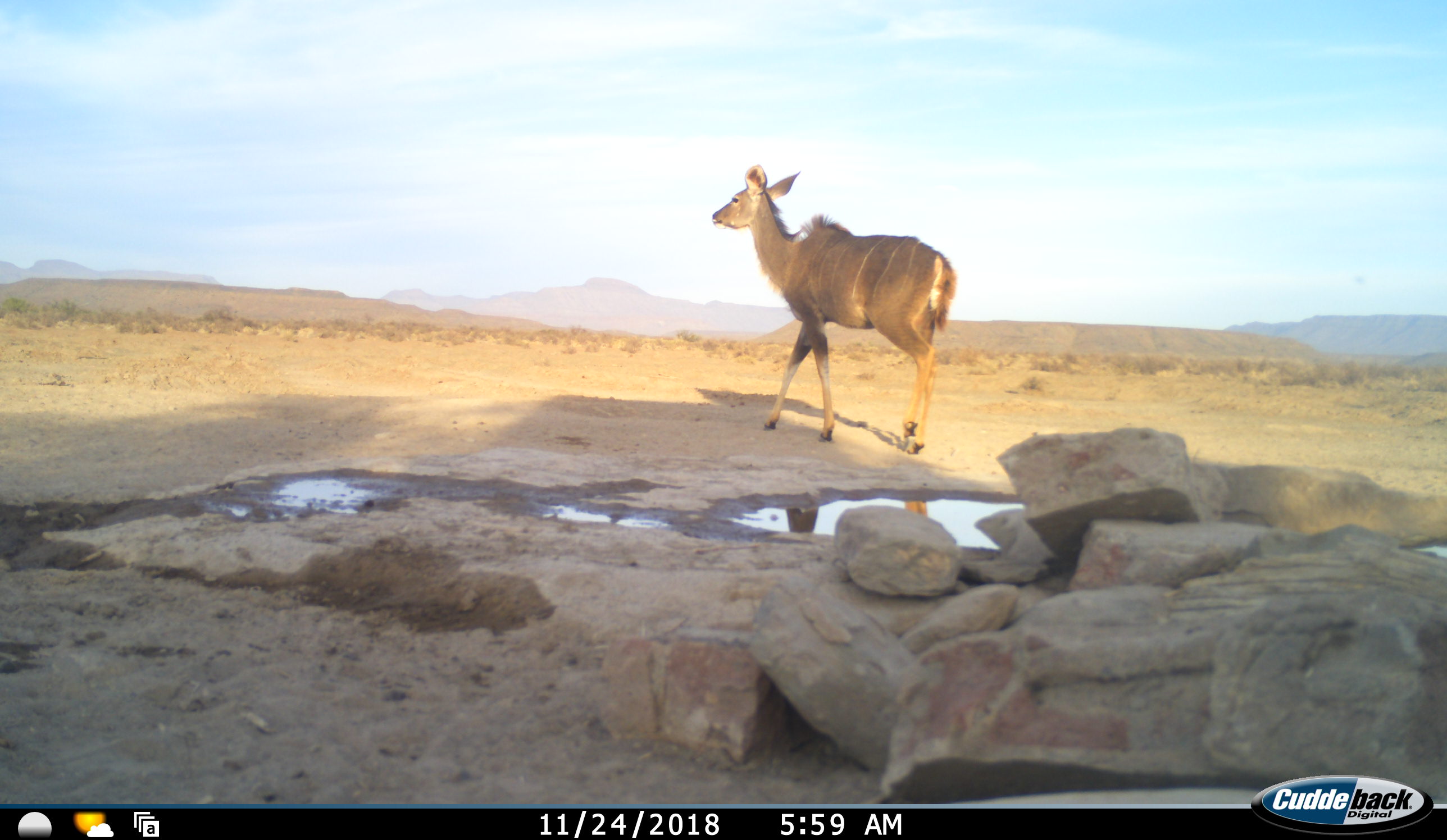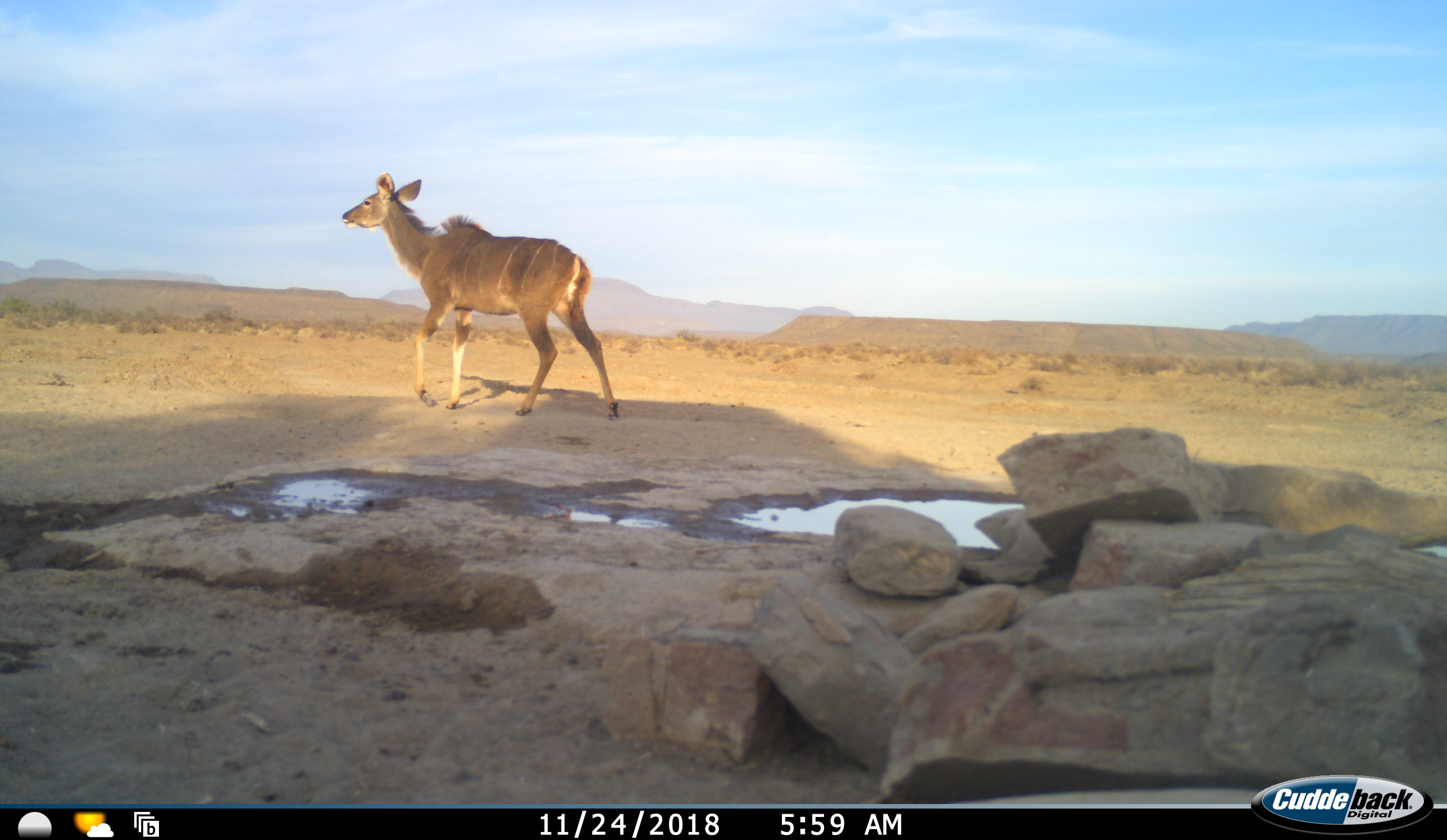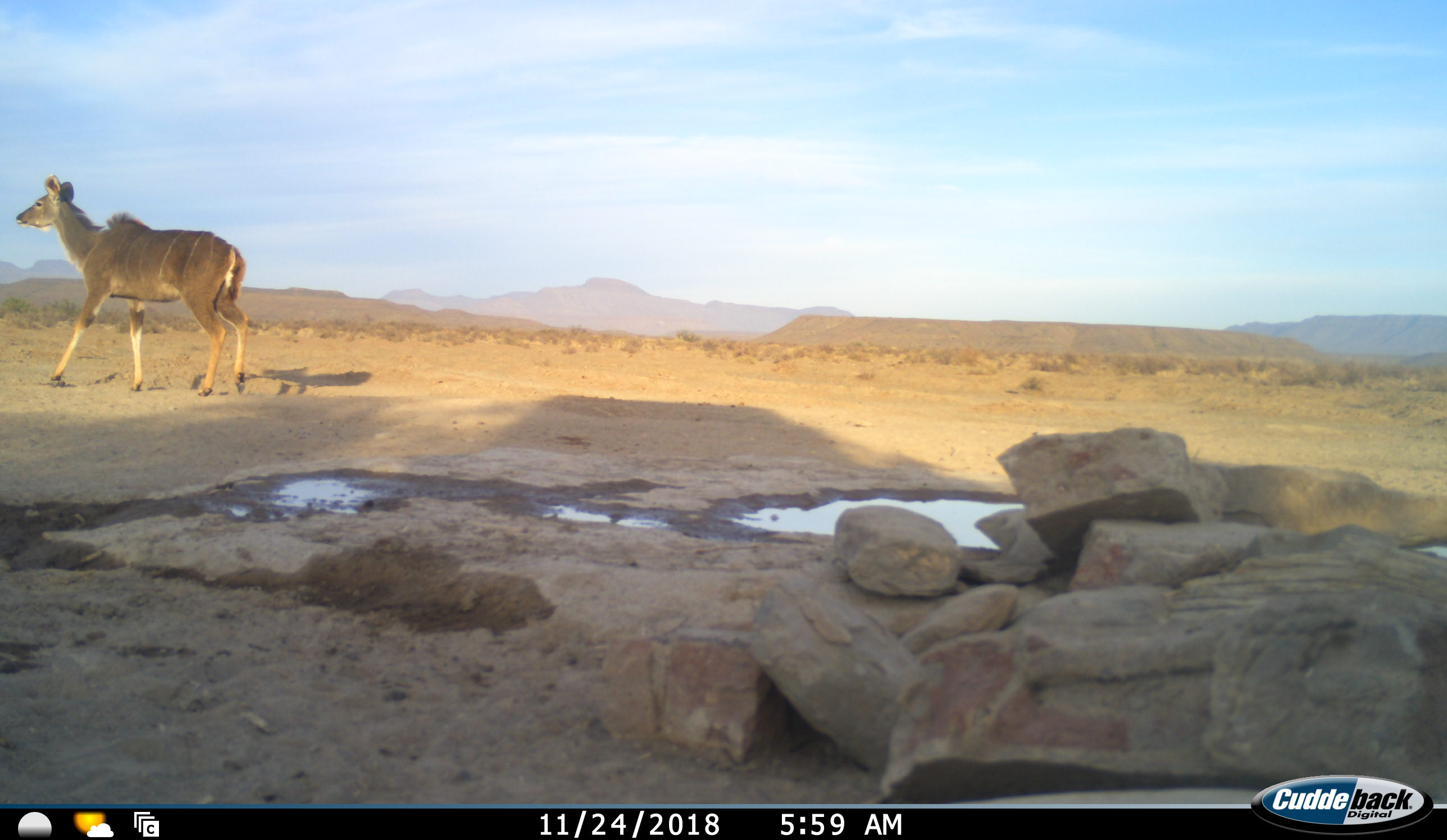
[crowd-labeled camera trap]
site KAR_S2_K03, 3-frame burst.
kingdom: Animalia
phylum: Chordata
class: Mammalia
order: Artiodactyla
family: Bovidae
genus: Tragelaphus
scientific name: Tragelaphus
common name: kudu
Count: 1.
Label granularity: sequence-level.